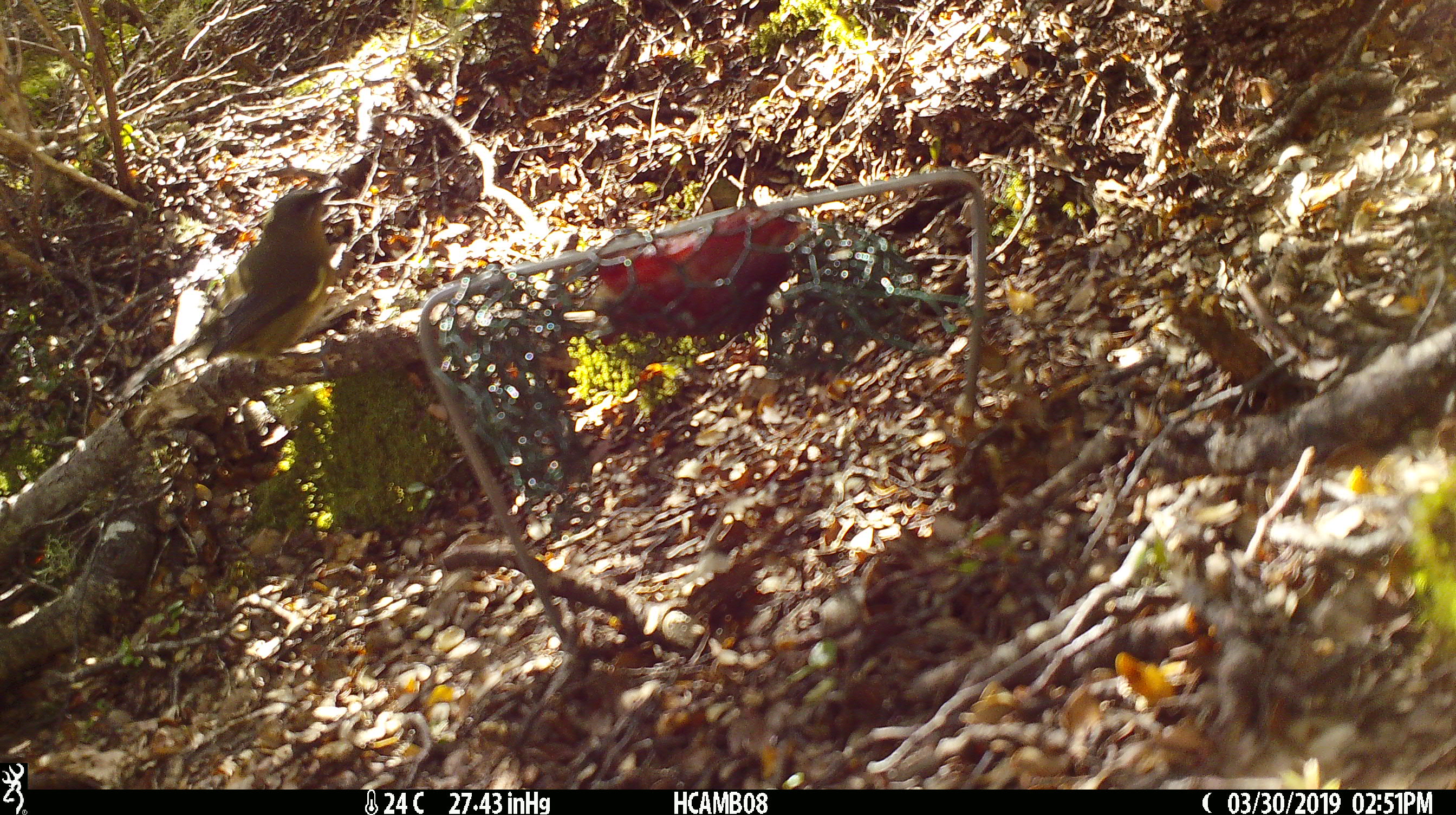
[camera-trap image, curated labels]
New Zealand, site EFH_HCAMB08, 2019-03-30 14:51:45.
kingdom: Animalia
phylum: Chordata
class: Aves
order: Passeriformes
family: Meliphagidae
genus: Anthornis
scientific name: Anthornis melanura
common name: new zealand bellbird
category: bellbird